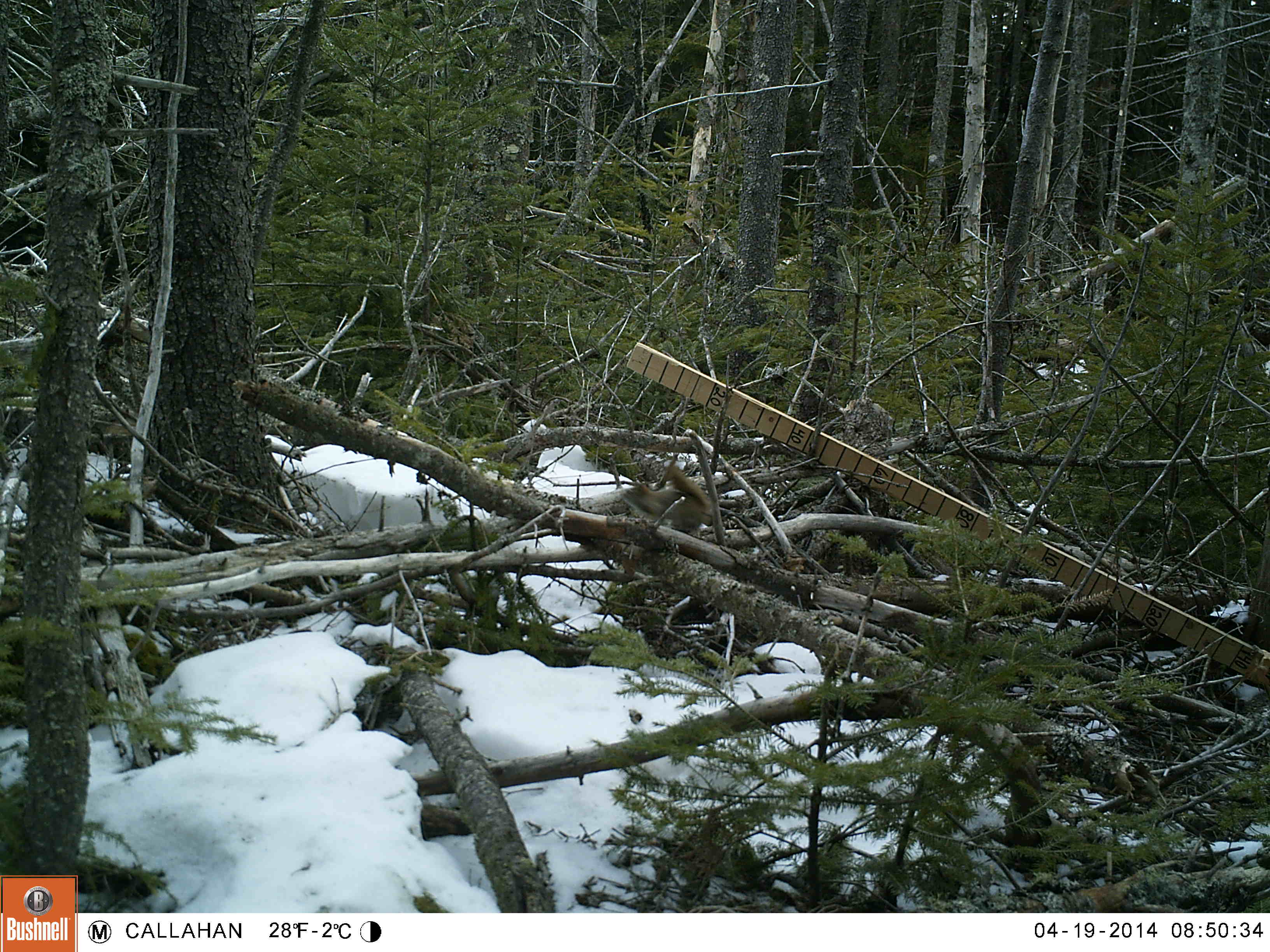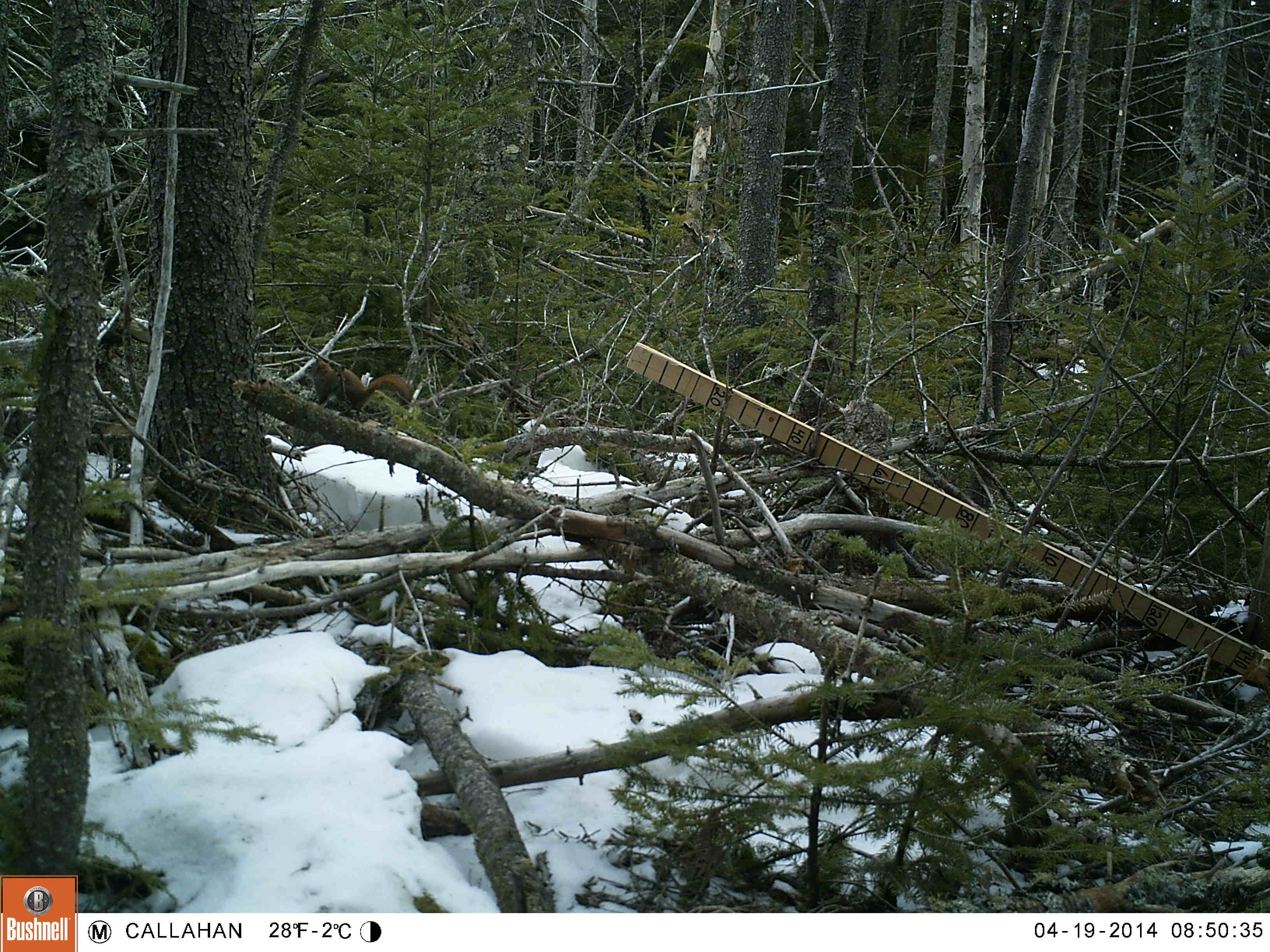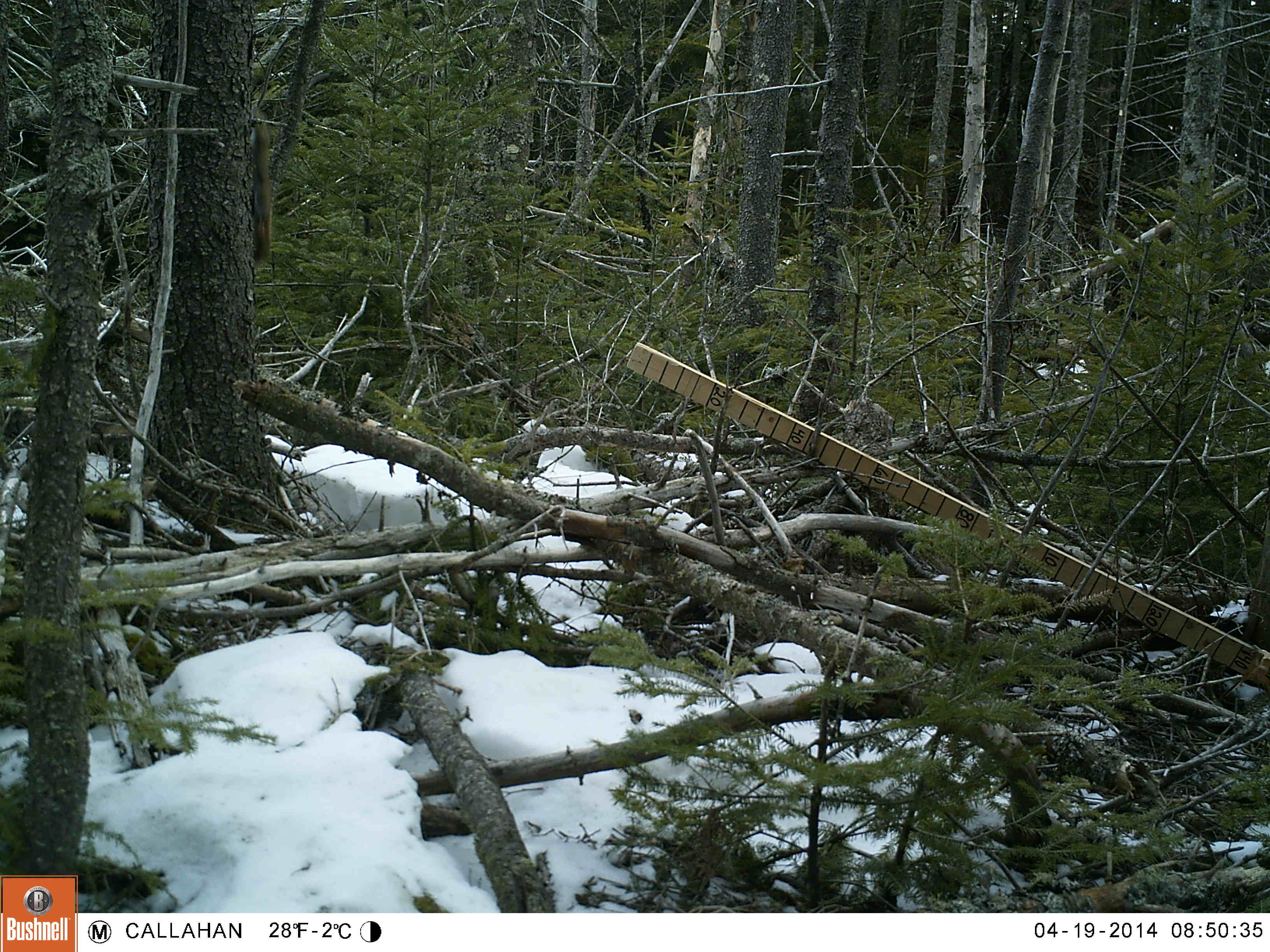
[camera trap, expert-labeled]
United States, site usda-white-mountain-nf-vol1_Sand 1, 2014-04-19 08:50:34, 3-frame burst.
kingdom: Animalia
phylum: Chordata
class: Mammalia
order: Rodentia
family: Sciuridae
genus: Tamiasciurus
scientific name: Tamiasciurus hudsonicus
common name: red squirrel